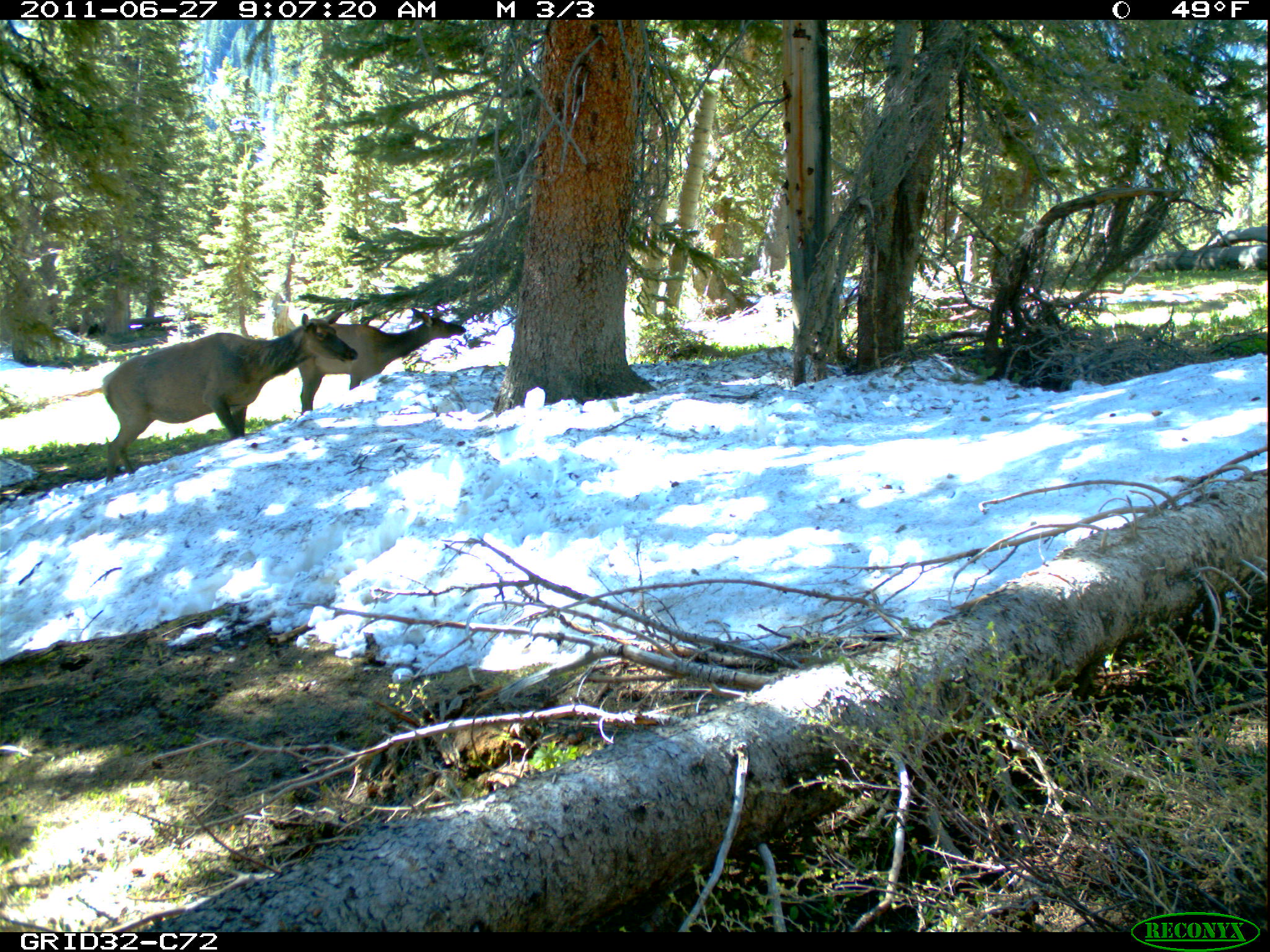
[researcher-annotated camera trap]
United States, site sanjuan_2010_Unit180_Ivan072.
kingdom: Animalia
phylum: Chordata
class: Mammalia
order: Artiodactyla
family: Cervidae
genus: Cervus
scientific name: Cervus elaphus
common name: red deer